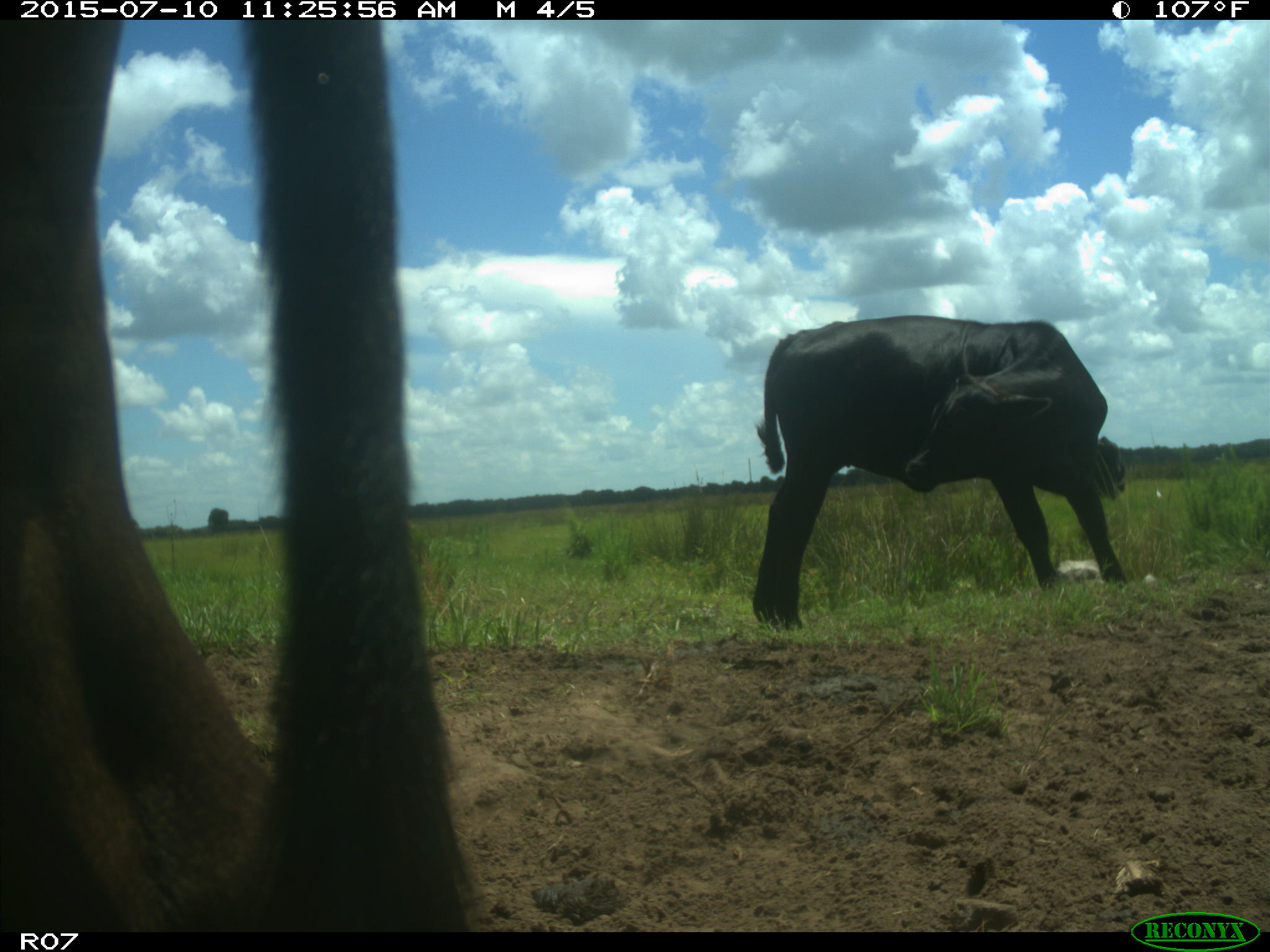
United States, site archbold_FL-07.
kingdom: Animalia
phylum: Chordata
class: Mammalia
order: Artiodactyla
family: Bovidae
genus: Bos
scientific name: Bos taurus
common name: domestic cow